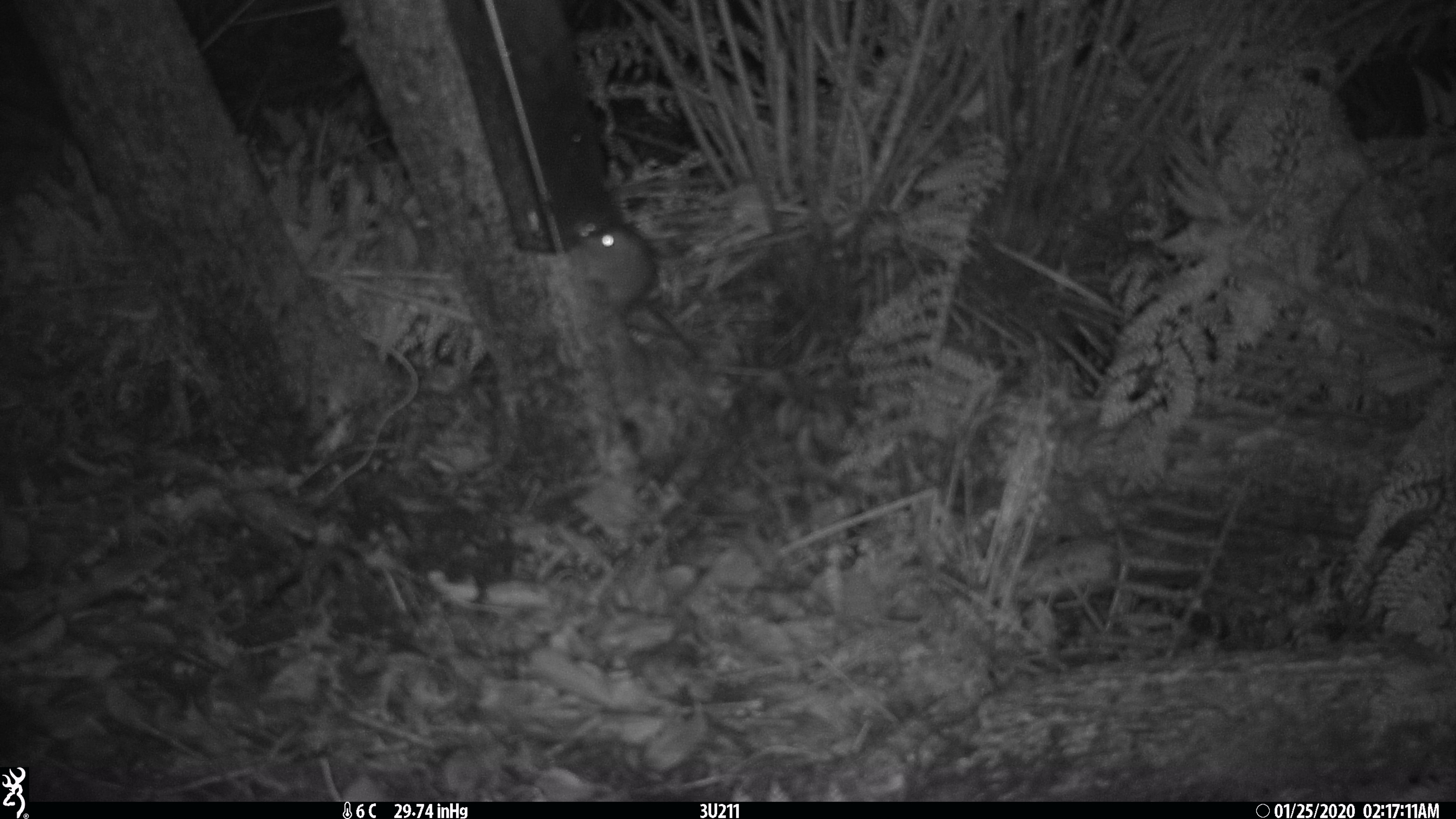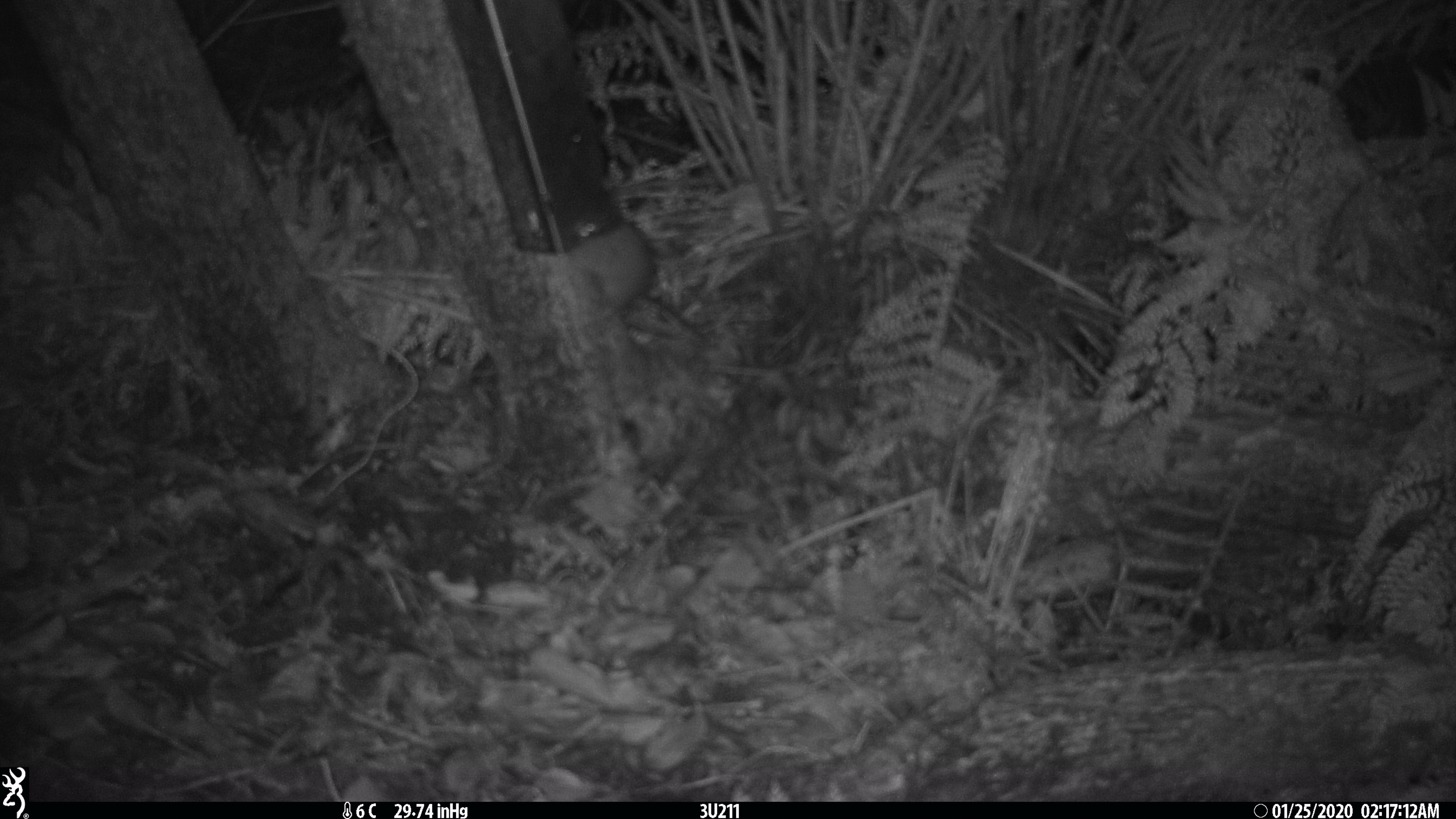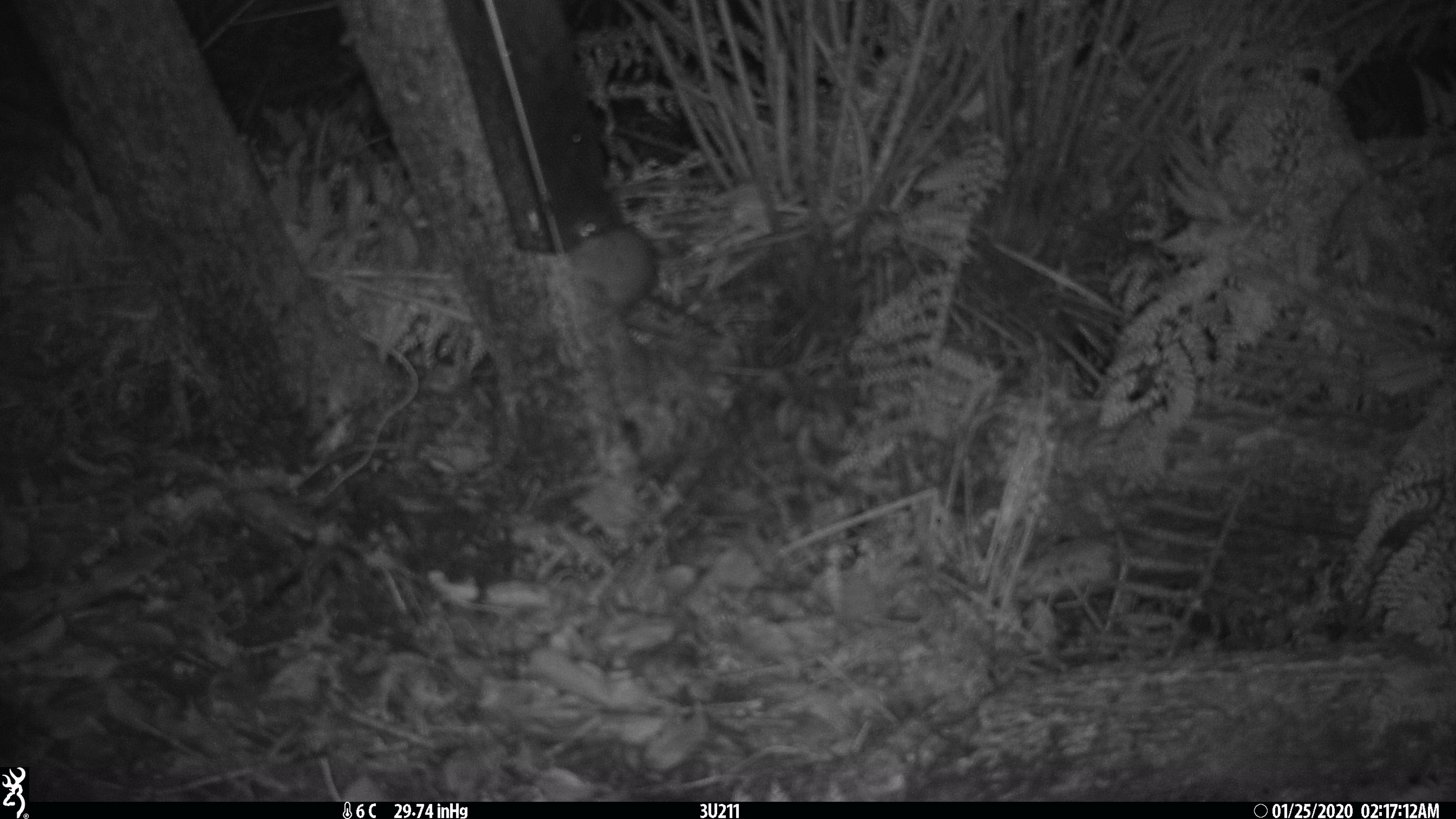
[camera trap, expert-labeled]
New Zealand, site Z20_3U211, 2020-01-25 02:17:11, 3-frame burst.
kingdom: Animalia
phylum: Chordata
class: Mammalia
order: Rodentia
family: Muridae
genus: Rattus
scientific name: Rattus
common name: rat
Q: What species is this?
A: Rat (Rattus).